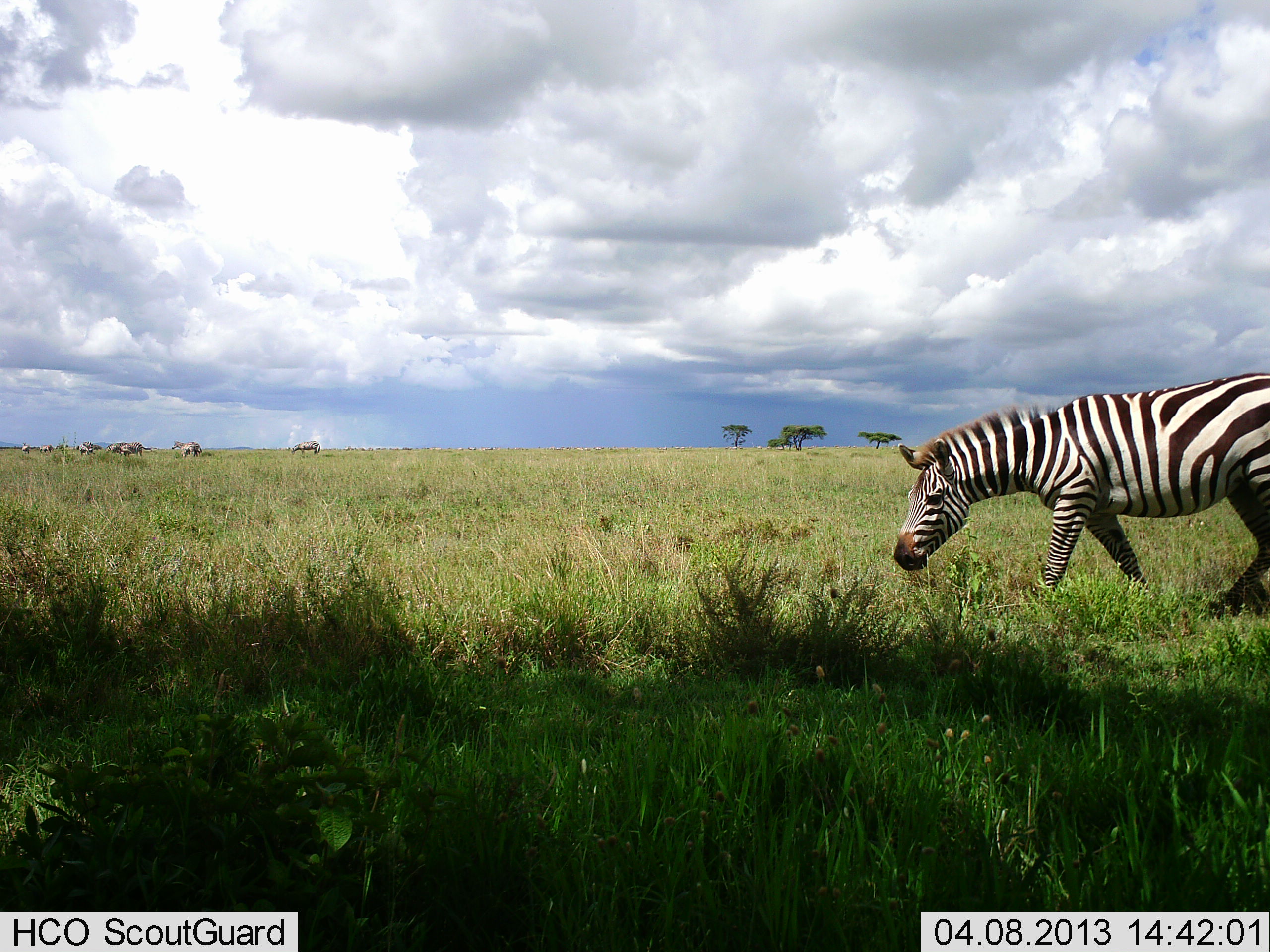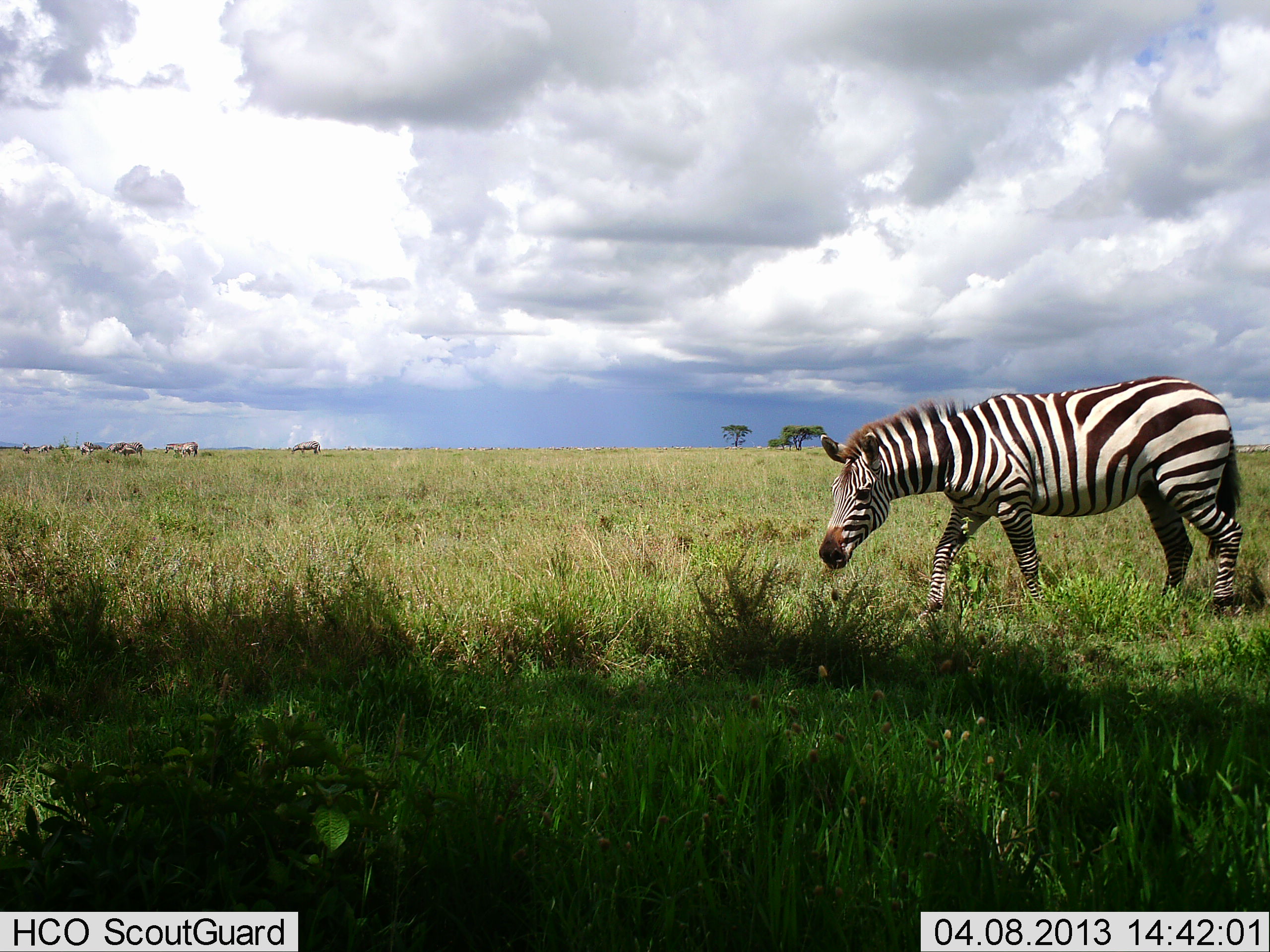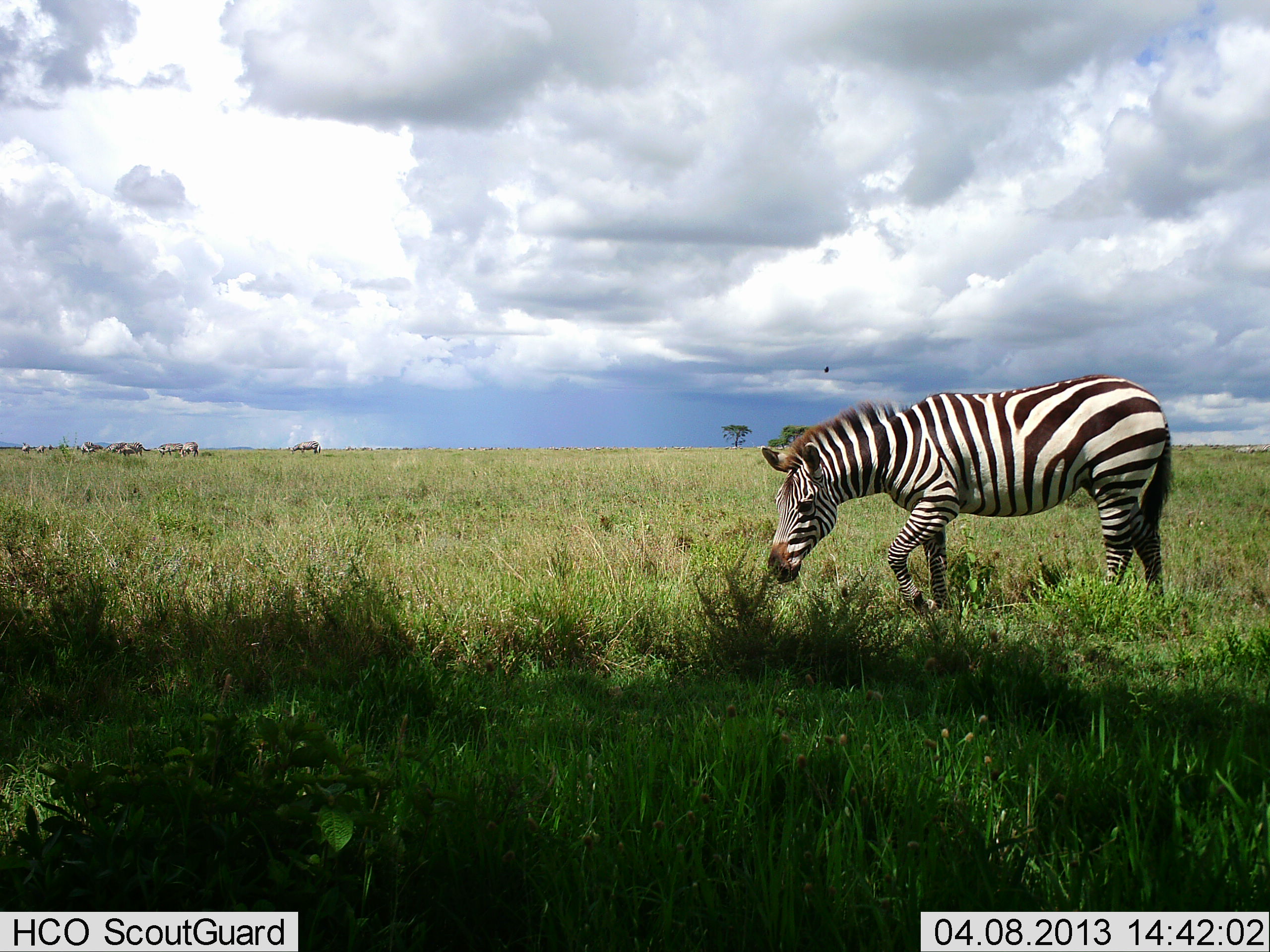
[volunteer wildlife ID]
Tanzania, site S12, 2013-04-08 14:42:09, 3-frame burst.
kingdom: Animalia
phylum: Chordata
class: Mammalia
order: Perissodactyla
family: Equidae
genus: Equus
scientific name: Equus quagga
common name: plains zebra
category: zebra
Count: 1.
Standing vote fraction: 31%.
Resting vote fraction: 0%.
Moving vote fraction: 75%.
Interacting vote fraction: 0%.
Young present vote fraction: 0%.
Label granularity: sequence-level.